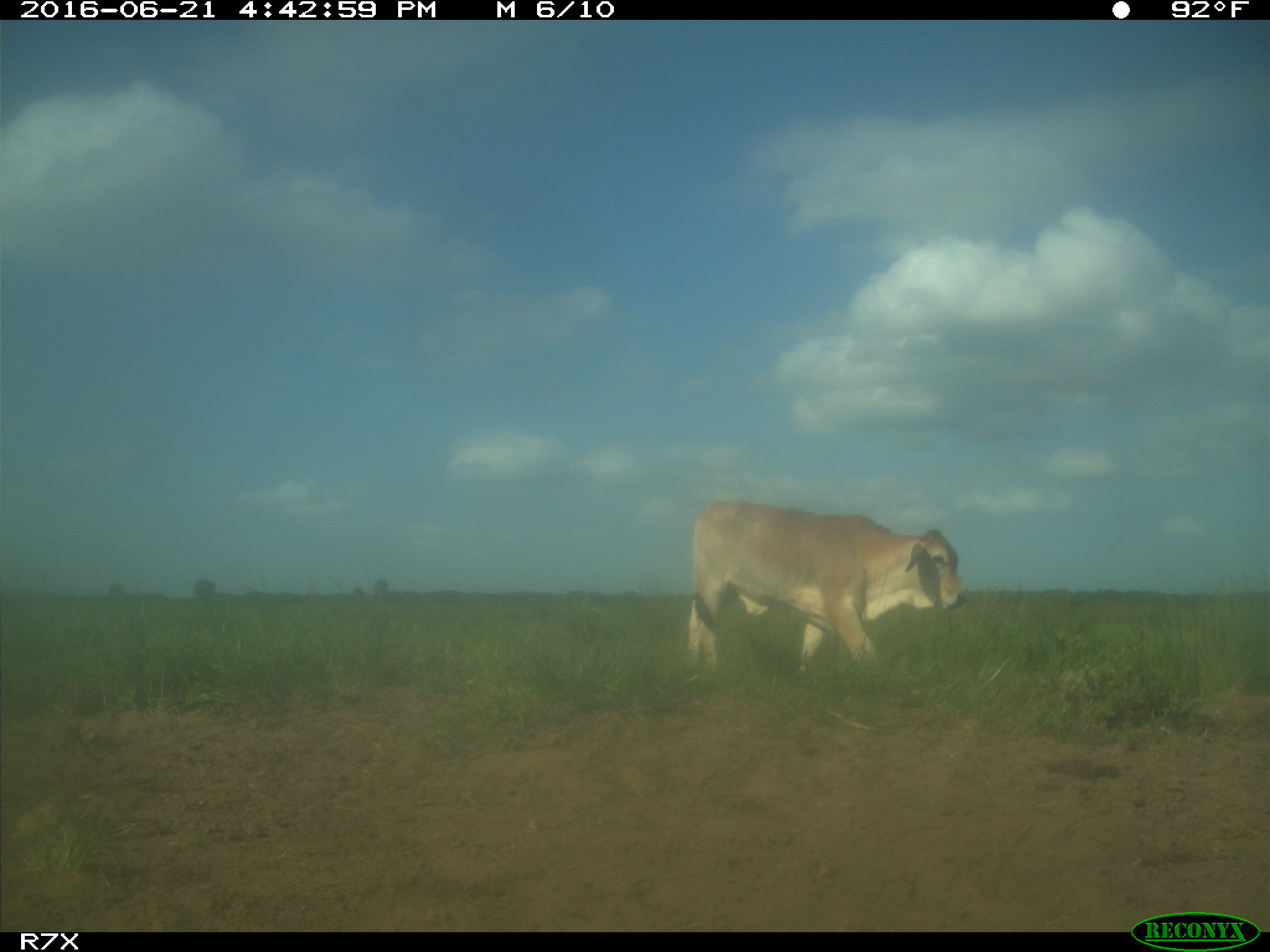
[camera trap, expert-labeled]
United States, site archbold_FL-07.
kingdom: Animalia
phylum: Chordata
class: Mammalia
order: Artiodactyla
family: Bovidae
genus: Bos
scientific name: Bos taurus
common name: domestic cow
Bos taurus (domestic cow).